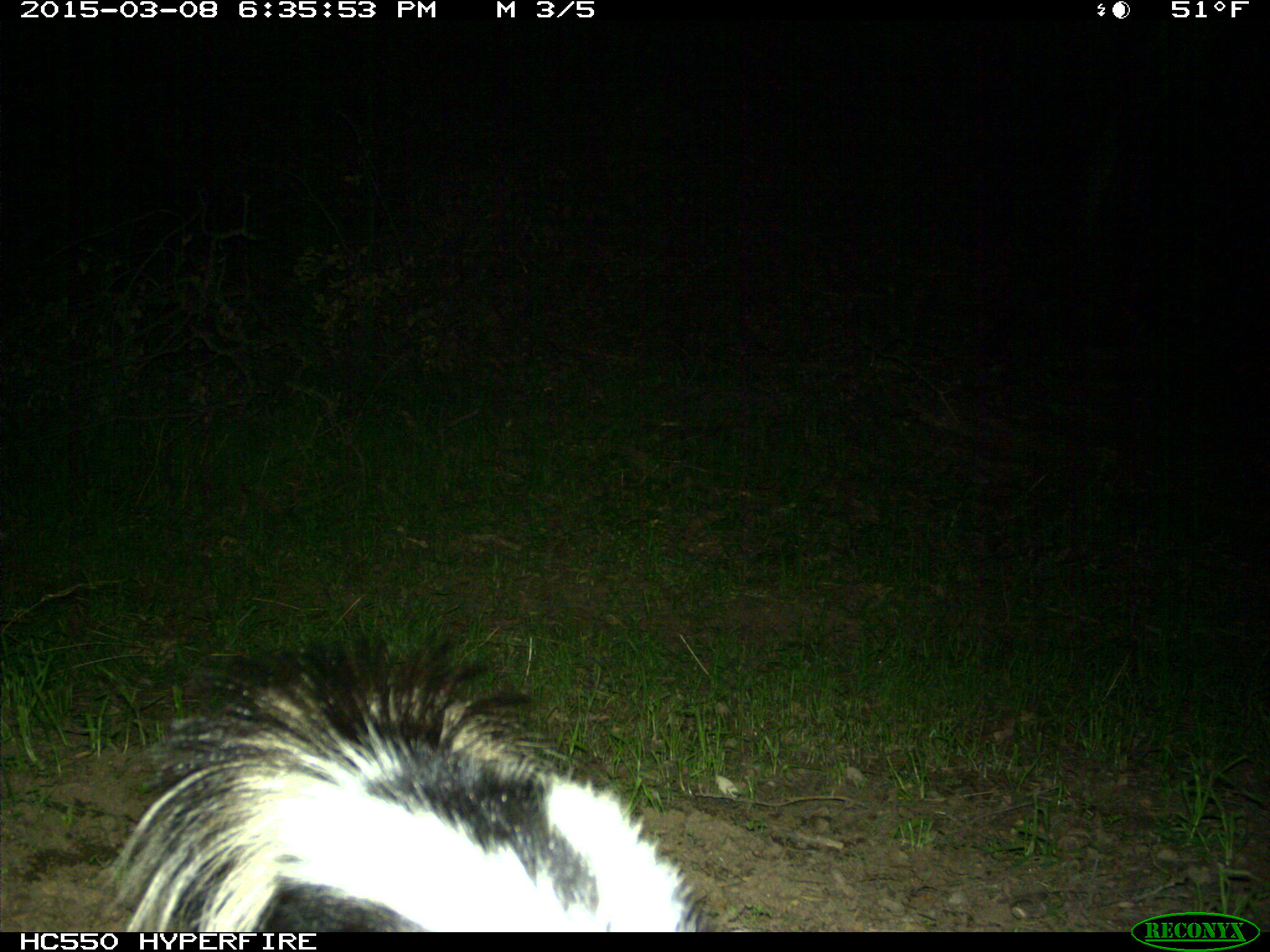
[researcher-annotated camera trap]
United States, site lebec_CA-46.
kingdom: Animalia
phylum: Chordata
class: Mammalia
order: Carnivora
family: Mephitidae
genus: Mephitis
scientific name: Mephitis mephitis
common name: striped skunk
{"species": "Mephitis mephitis (striped skunk)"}